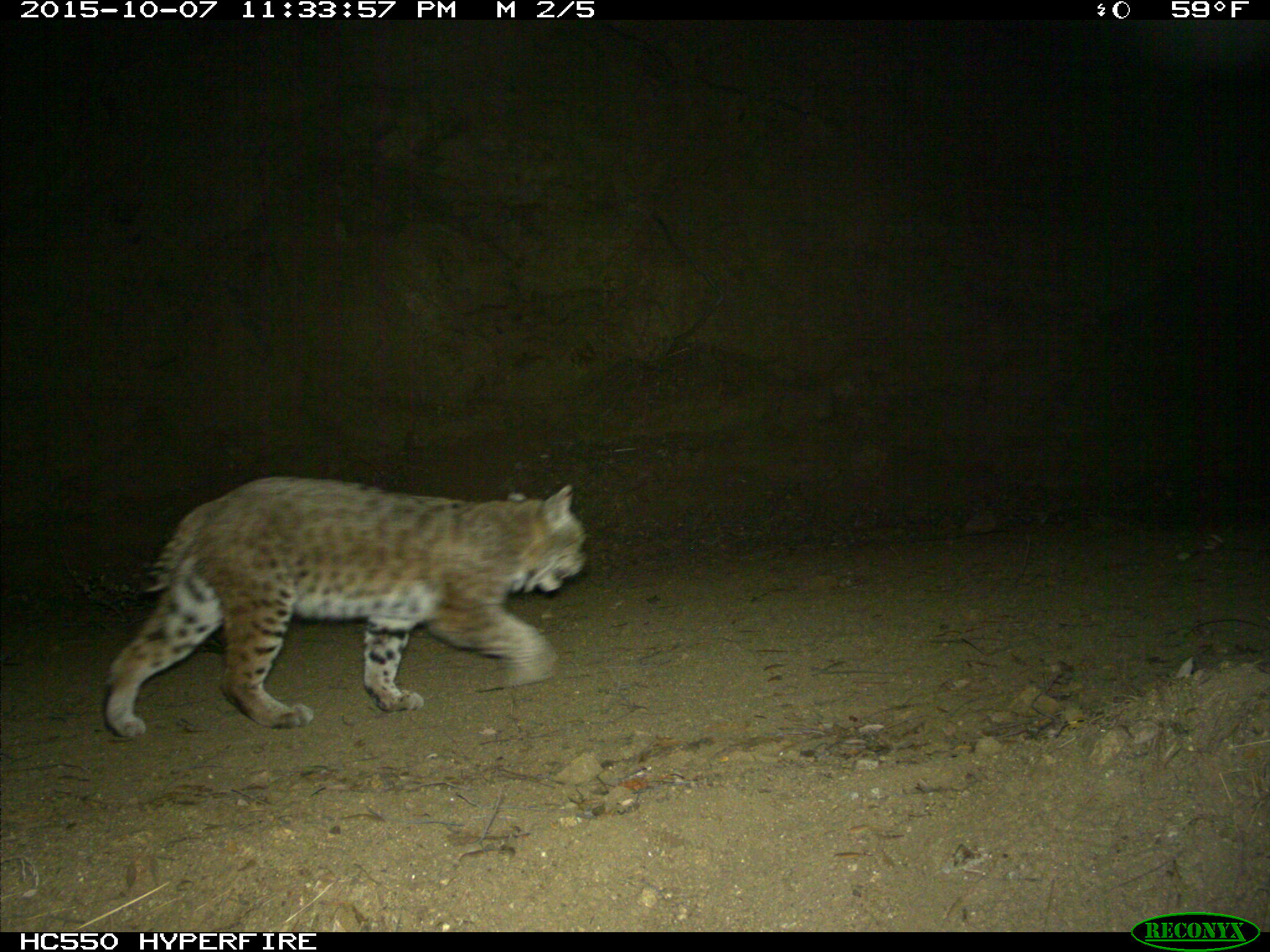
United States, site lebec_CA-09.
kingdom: Animalia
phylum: Chordata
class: Mammalia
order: Carnivora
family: Felidae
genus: Lynx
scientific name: Lynx rufus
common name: bobcat